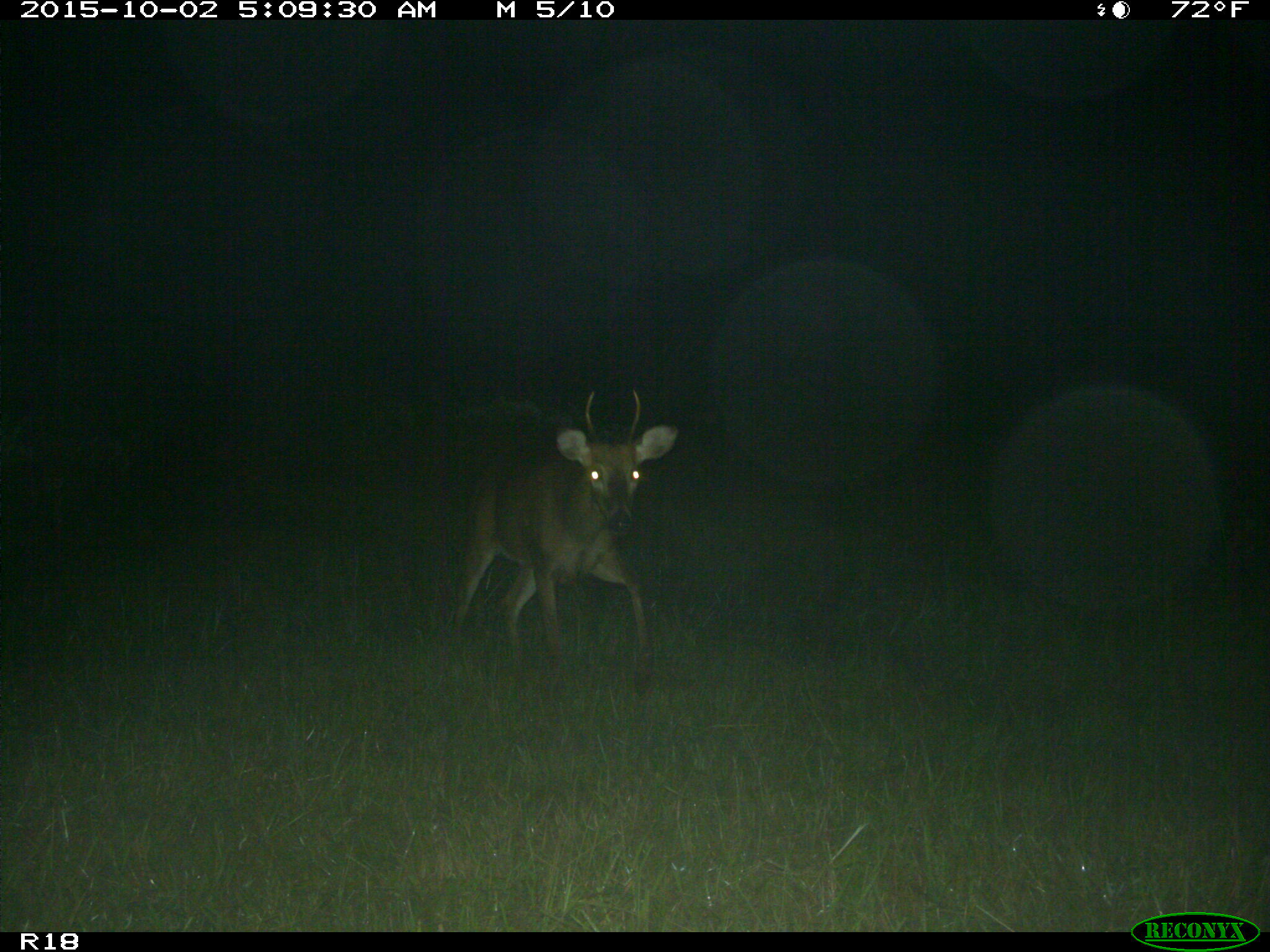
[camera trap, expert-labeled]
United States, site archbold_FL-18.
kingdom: Animalia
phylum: Chordata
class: Mammalia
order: Artiodactyla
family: Cervidae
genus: Odocoileus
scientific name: Odocoileus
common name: deer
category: unidentified deer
Unidentified deer (deer) (Odocoileus).